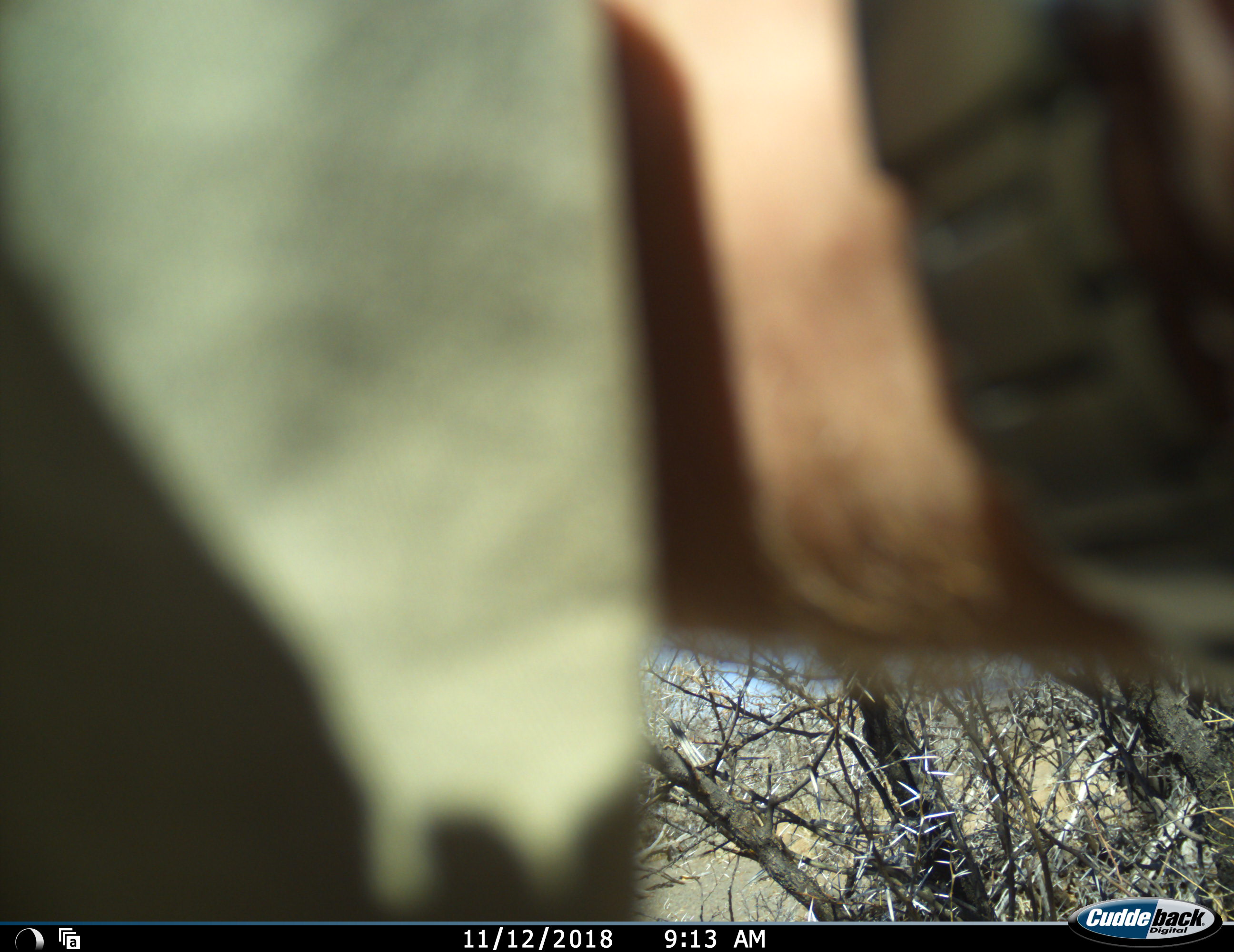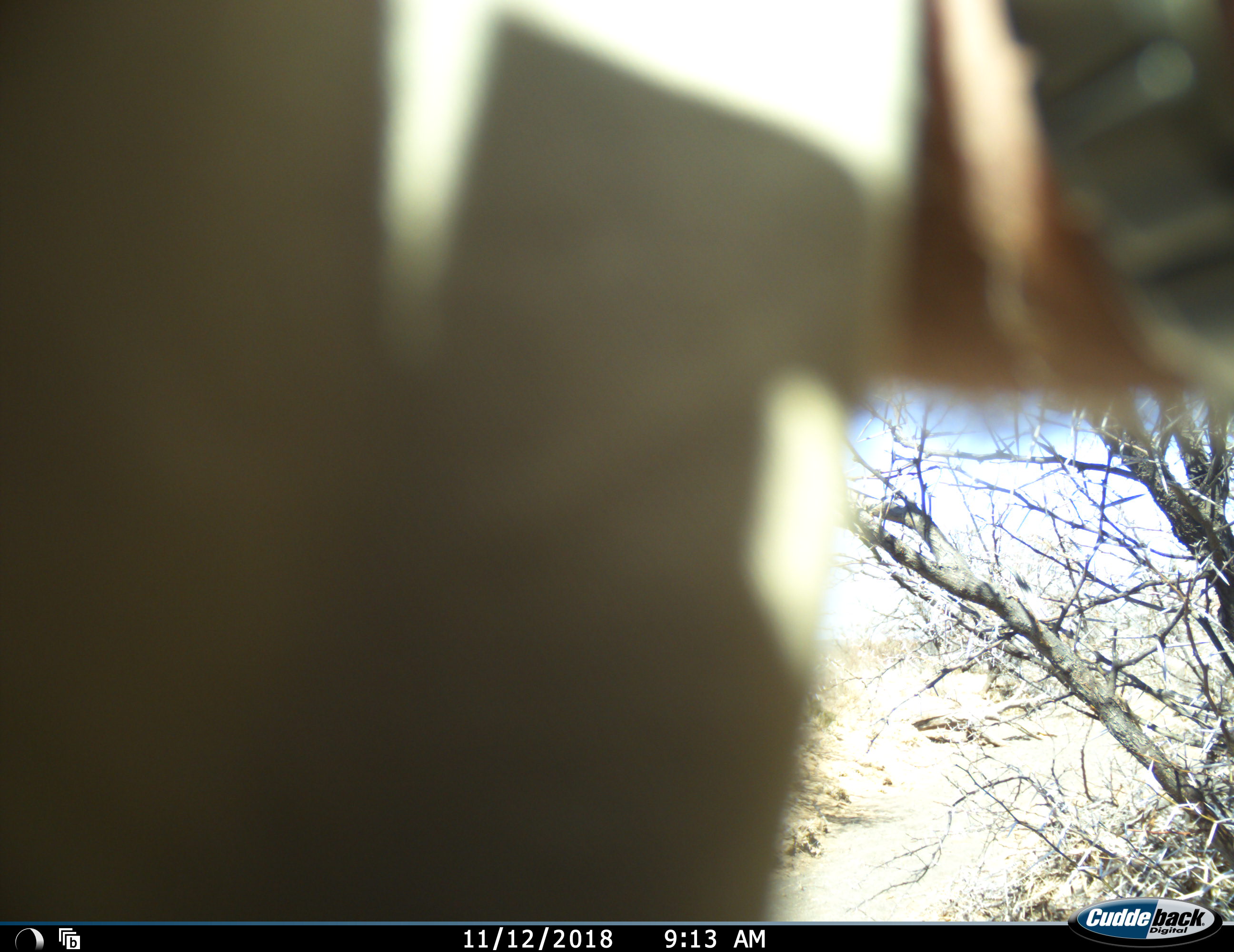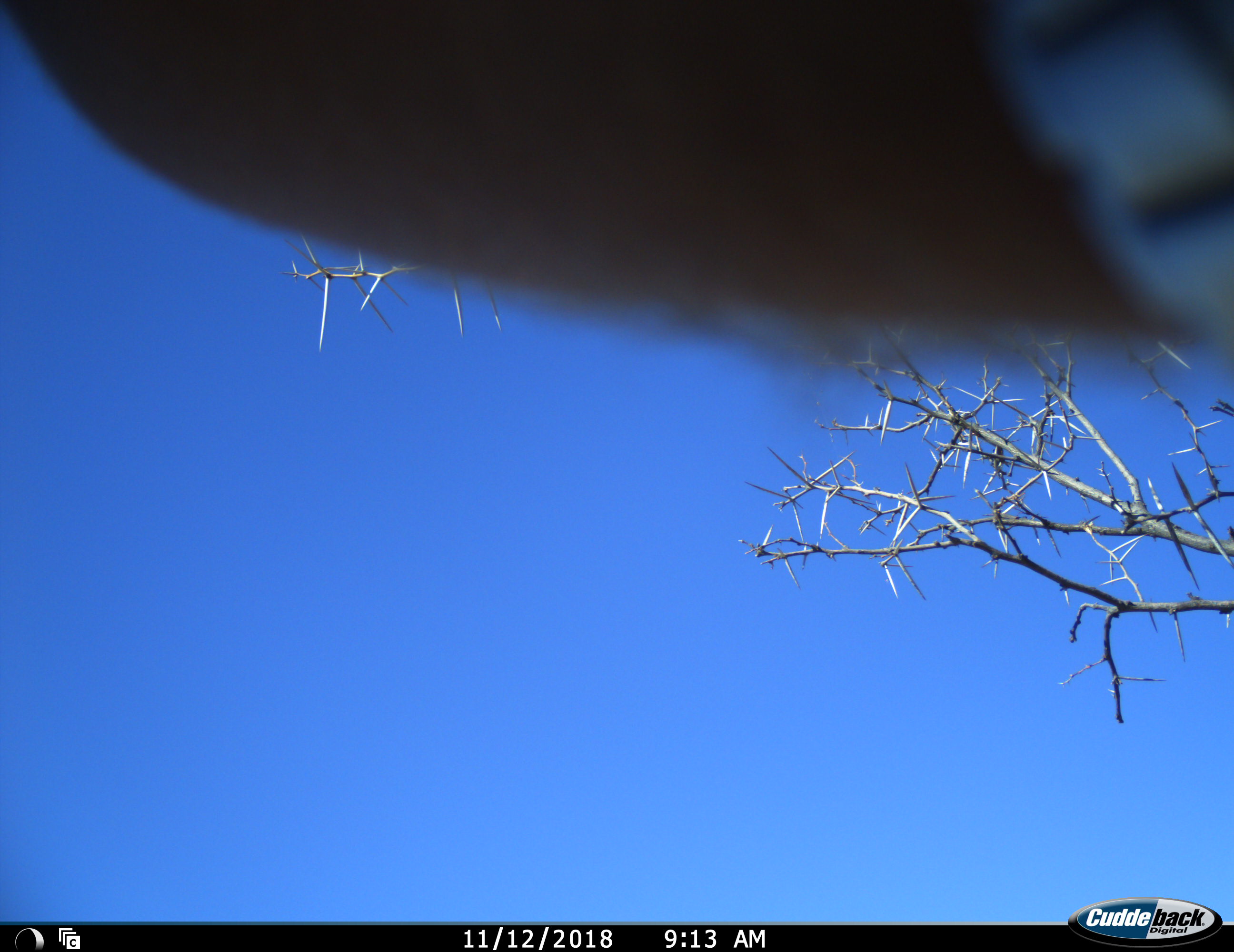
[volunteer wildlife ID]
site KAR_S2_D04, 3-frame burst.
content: unidentified animal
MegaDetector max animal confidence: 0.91